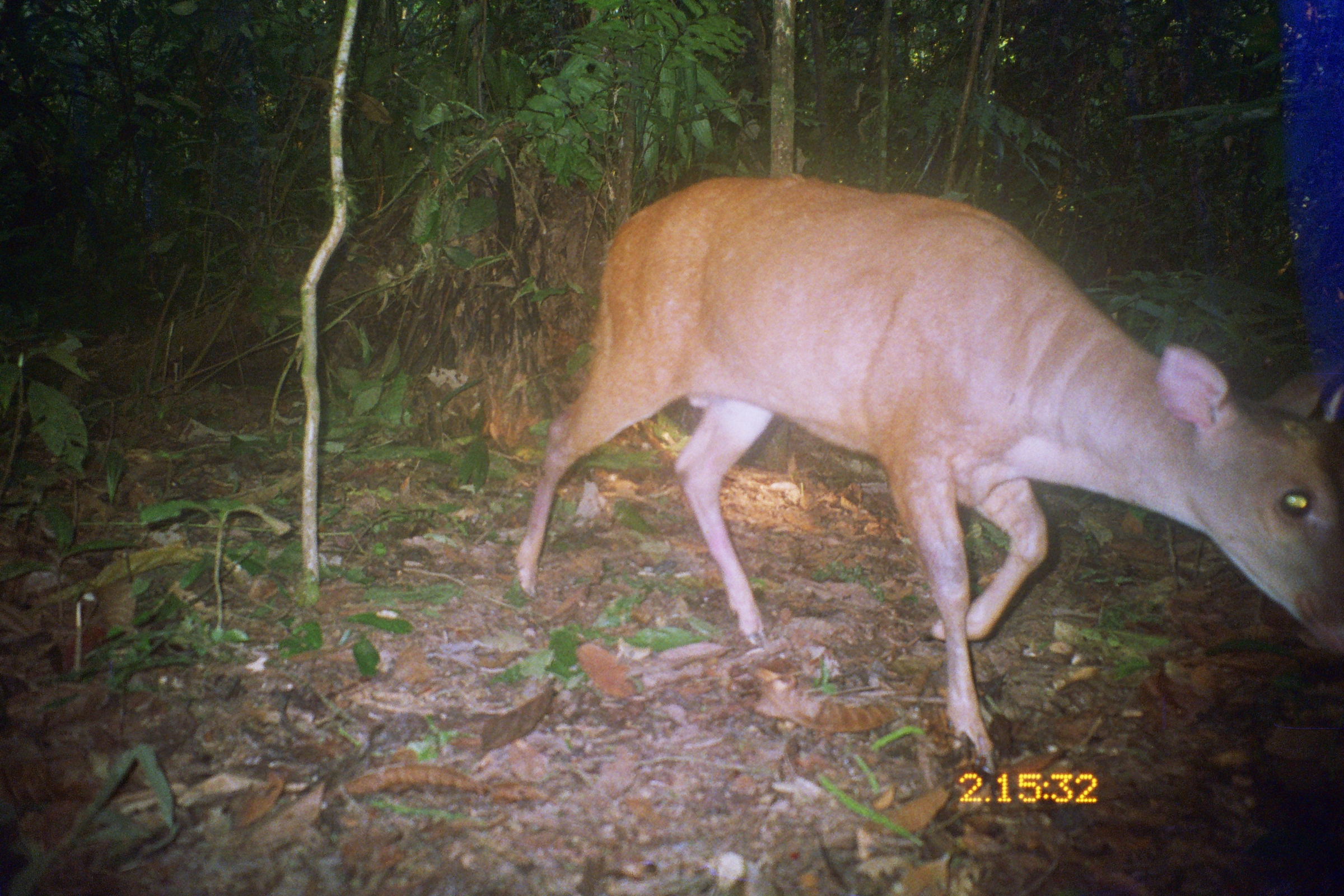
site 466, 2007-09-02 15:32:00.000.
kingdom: Animalia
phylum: Chordata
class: Mammalia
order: Artiodactyla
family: Cervidae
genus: Mazama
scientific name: Mazama americana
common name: red brocket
Mazama americana (red brocket).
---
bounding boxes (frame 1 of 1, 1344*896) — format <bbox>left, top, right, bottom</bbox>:
mazama americana: <bbox>515, 176, 1344, 773</bbox>